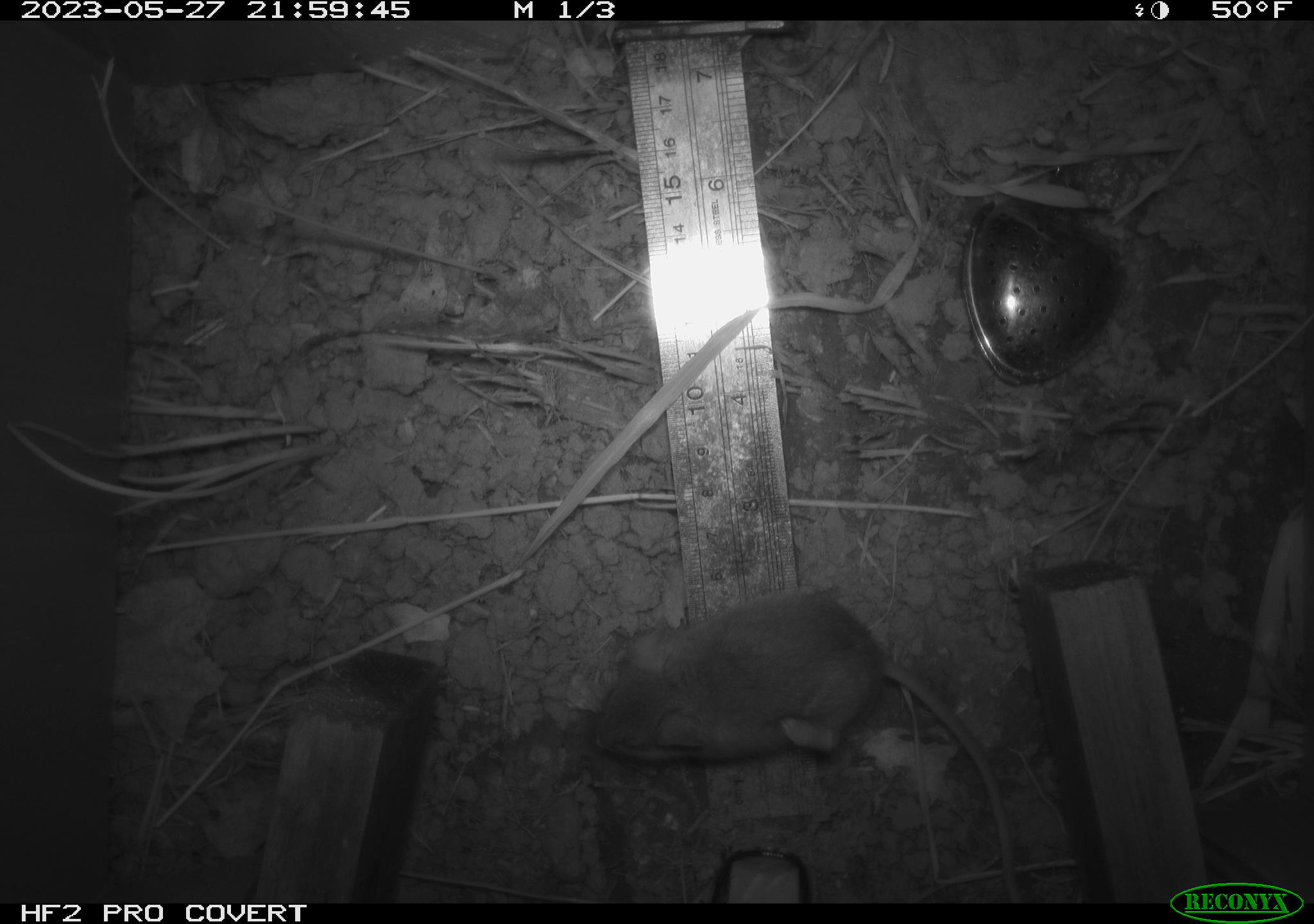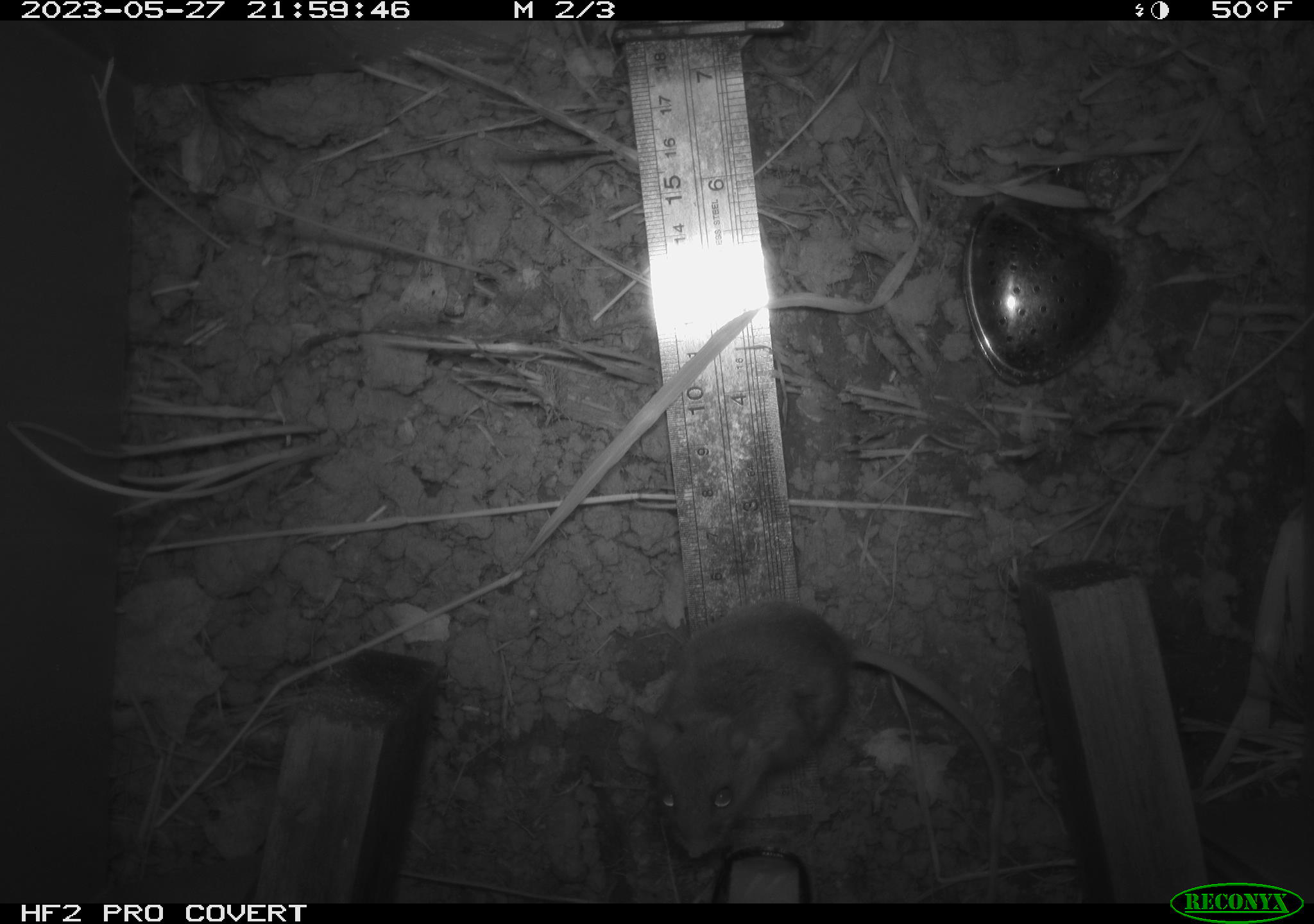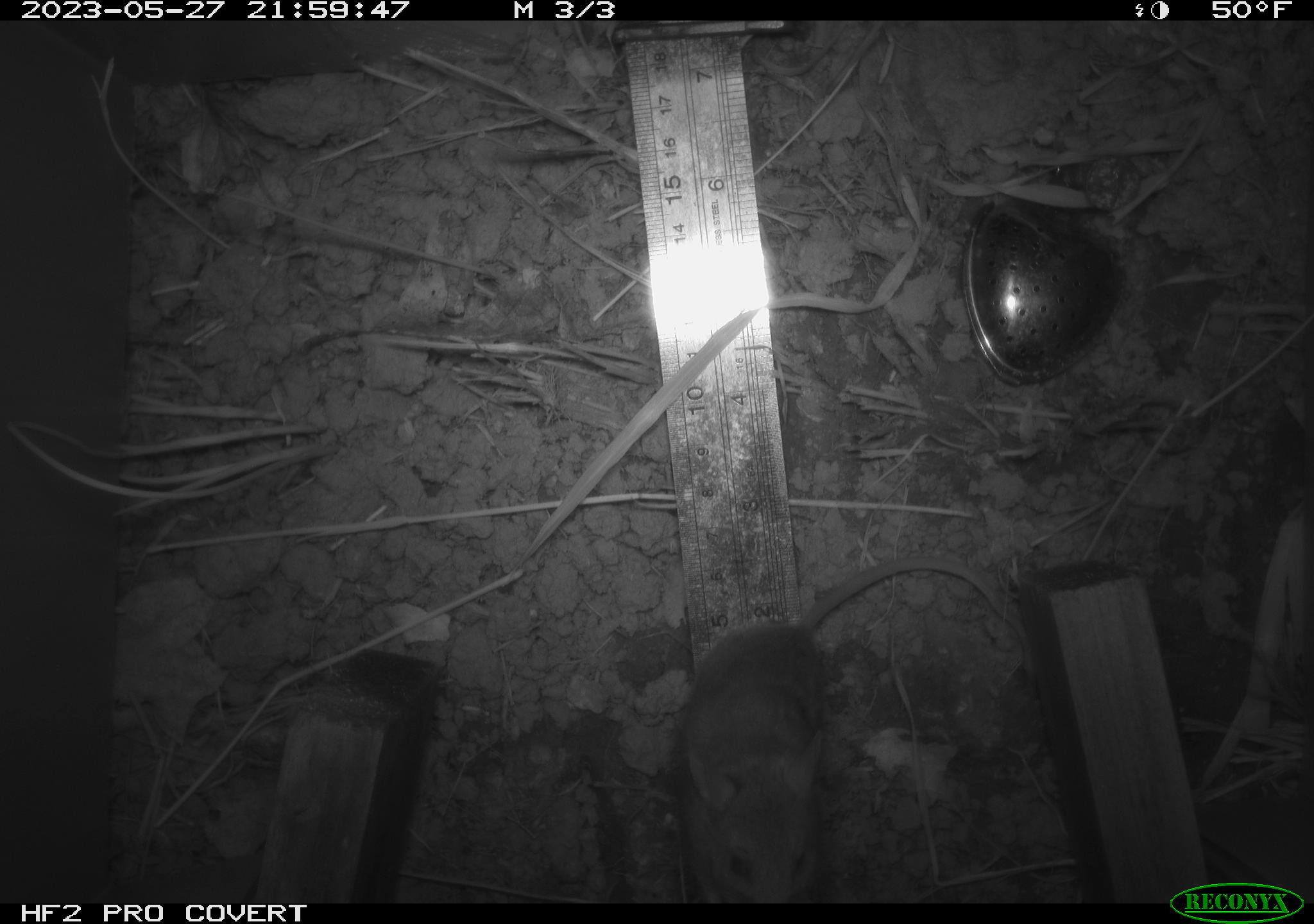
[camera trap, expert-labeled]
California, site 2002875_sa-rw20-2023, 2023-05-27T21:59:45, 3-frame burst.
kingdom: Animalia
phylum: Chordata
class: Mammalia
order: Rodentia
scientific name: Rodentia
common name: mouse species